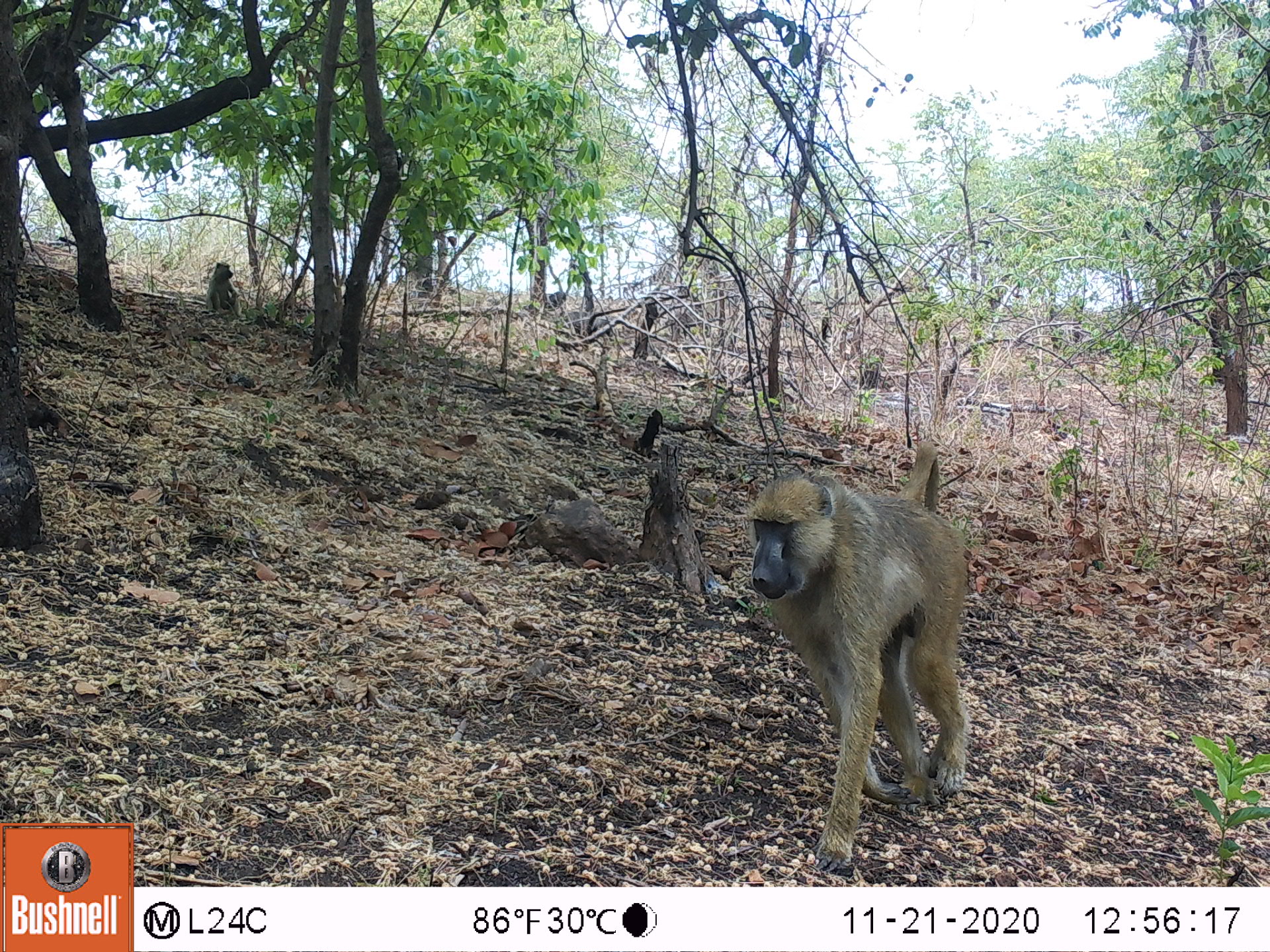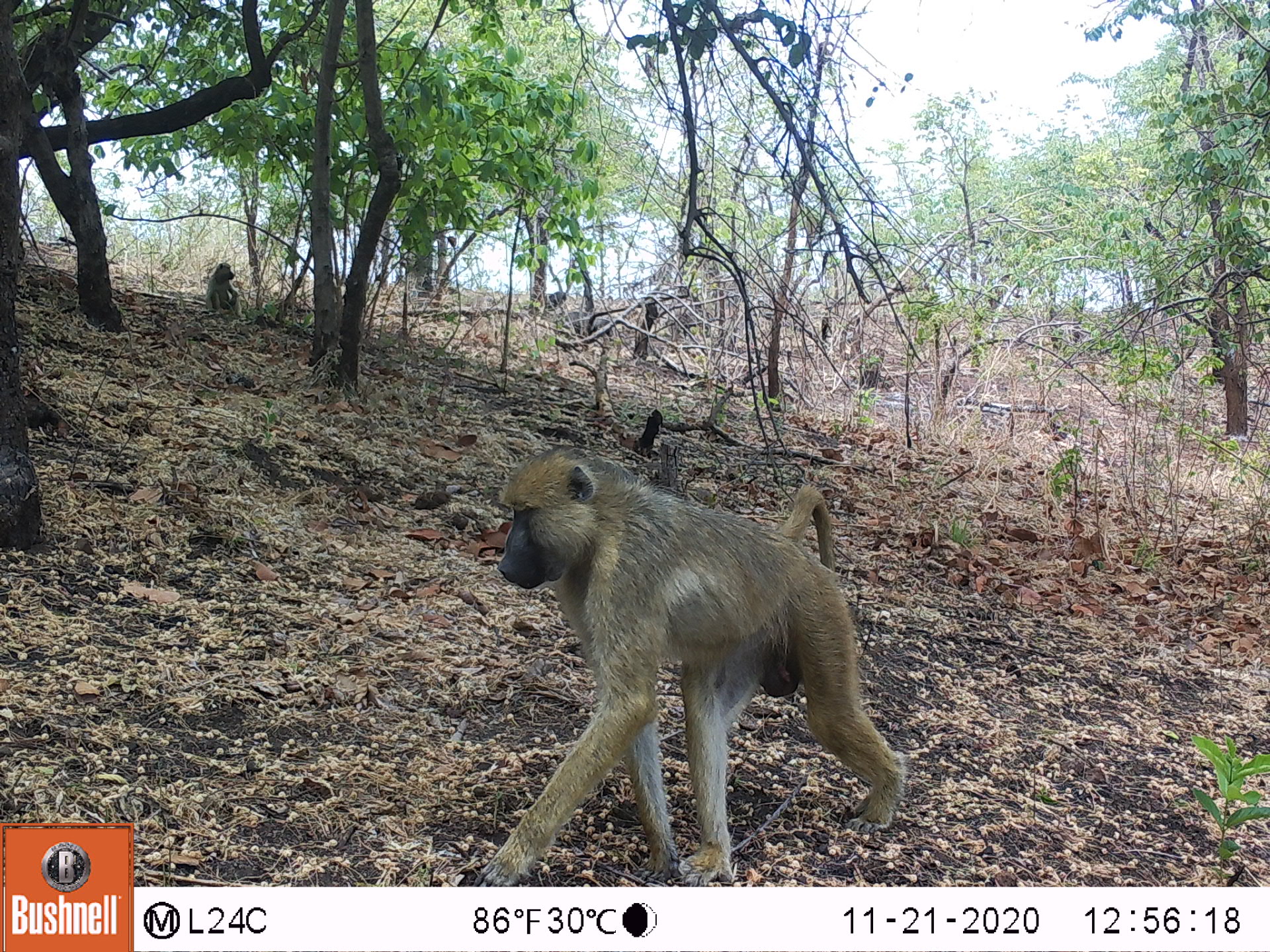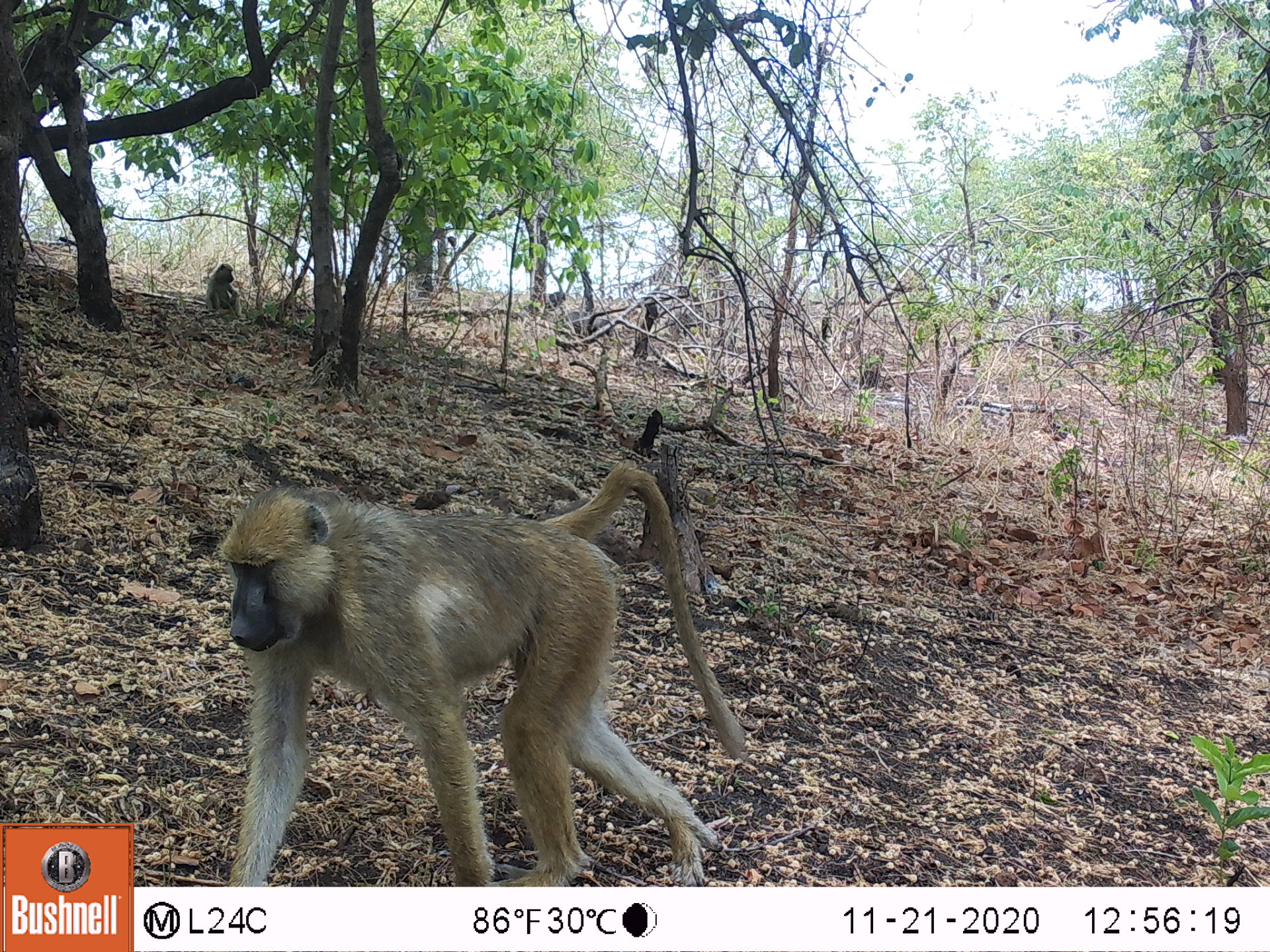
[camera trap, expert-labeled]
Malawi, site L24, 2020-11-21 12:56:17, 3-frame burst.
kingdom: Animalia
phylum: Chordata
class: Mammalia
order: Primates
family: Cercopithecidae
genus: Papio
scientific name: Papio cynocephalus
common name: yellow baboon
Yellow baboon (Papio cynocephalus), count 2.